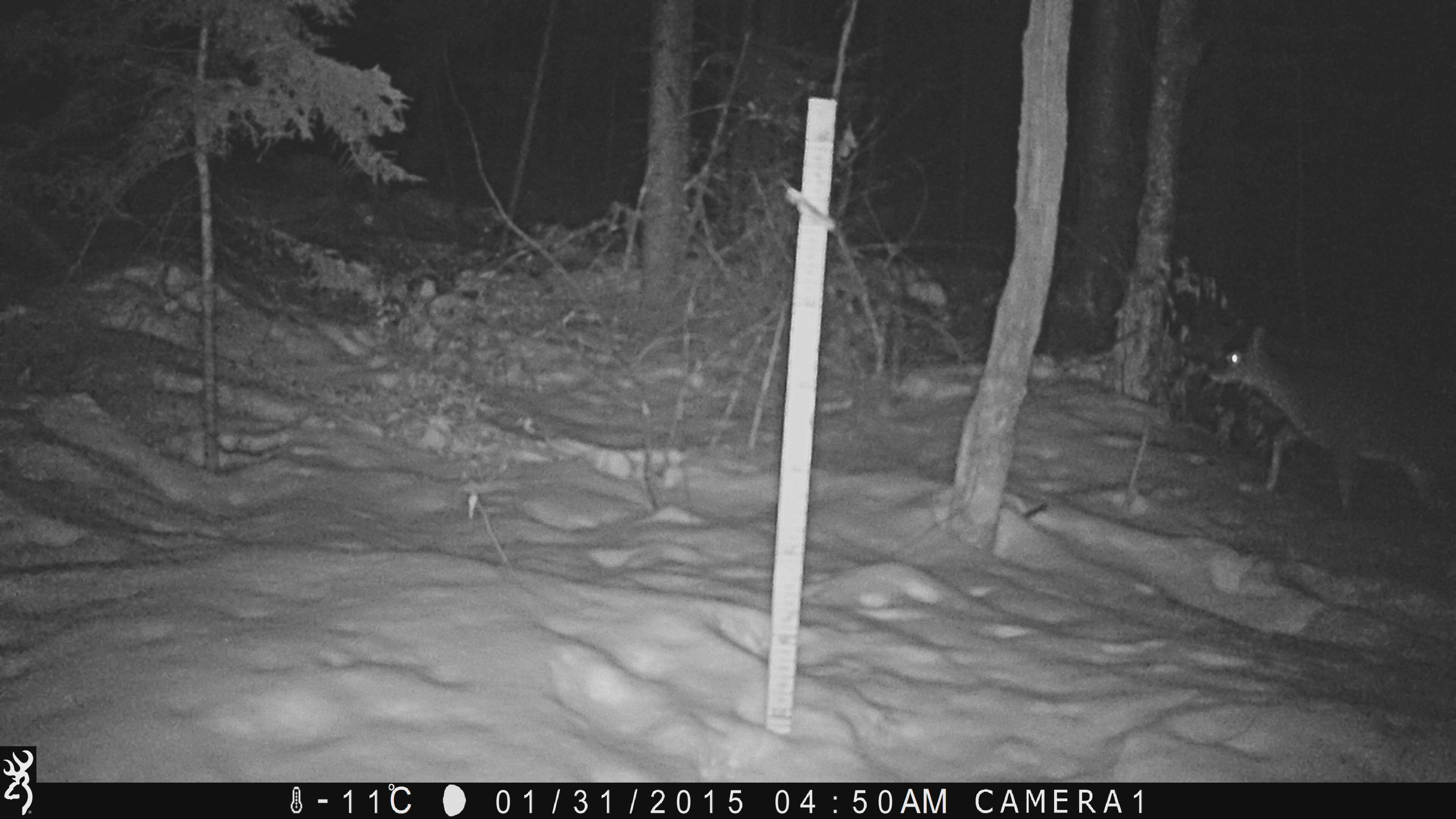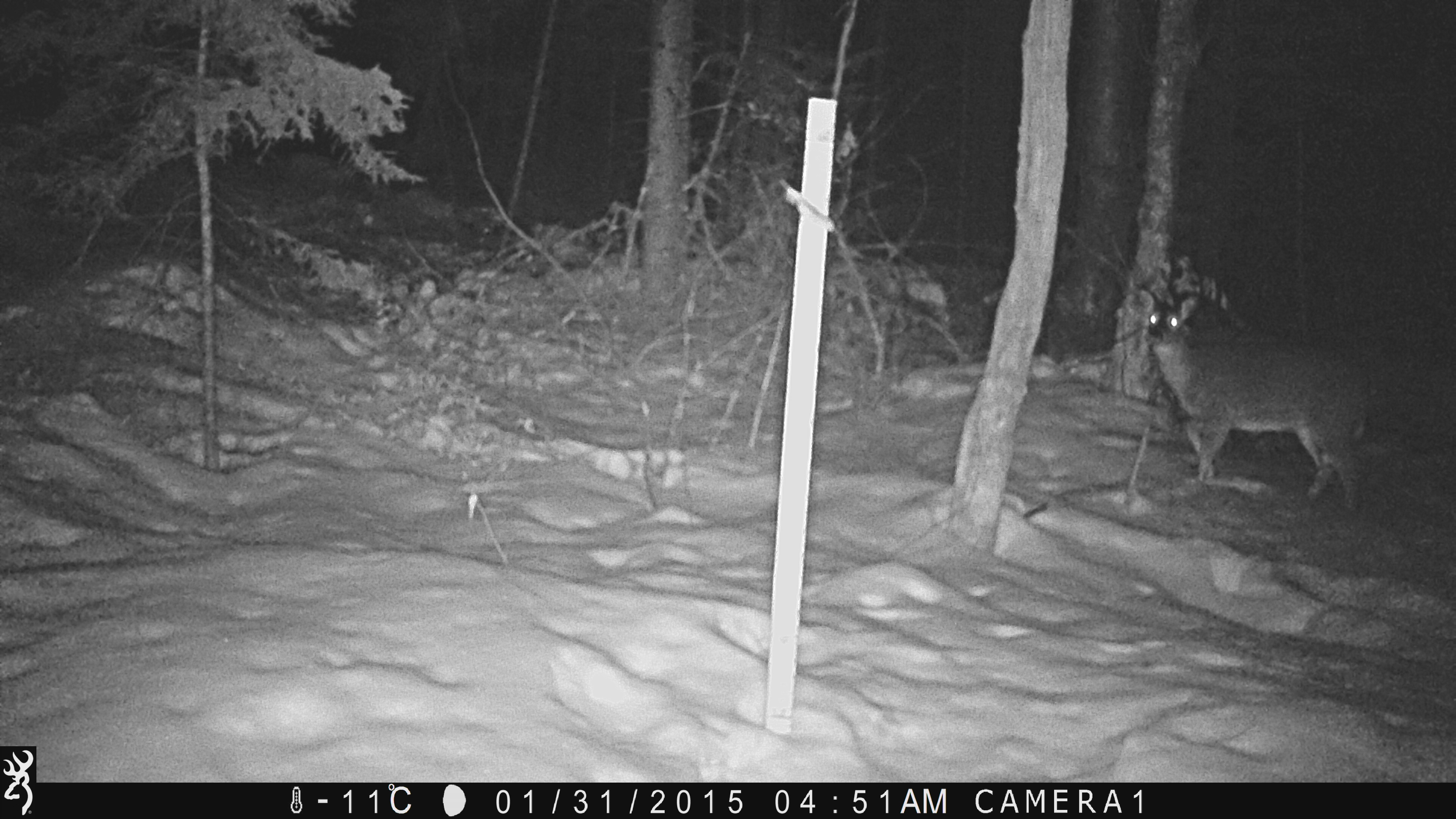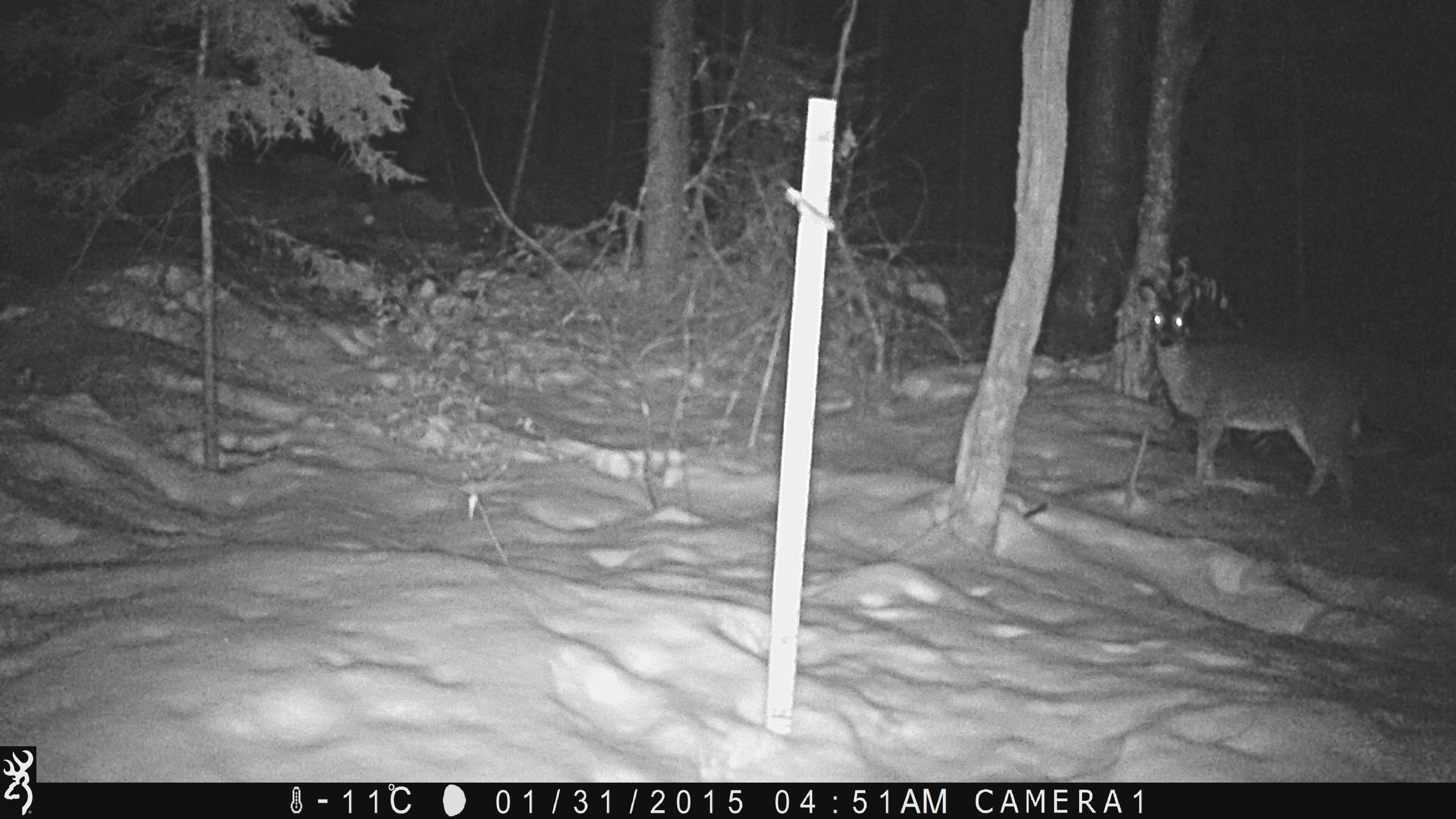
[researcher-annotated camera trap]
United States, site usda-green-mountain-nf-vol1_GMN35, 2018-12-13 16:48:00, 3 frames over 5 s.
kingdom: Animalia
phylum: Chordata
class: Mammalia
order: Artiodactyla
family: Cervidae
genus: Odocoileus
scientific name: Odocoileus virginianus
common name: white-tailed deer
White-tailed deer (Odocoileus virginianus).